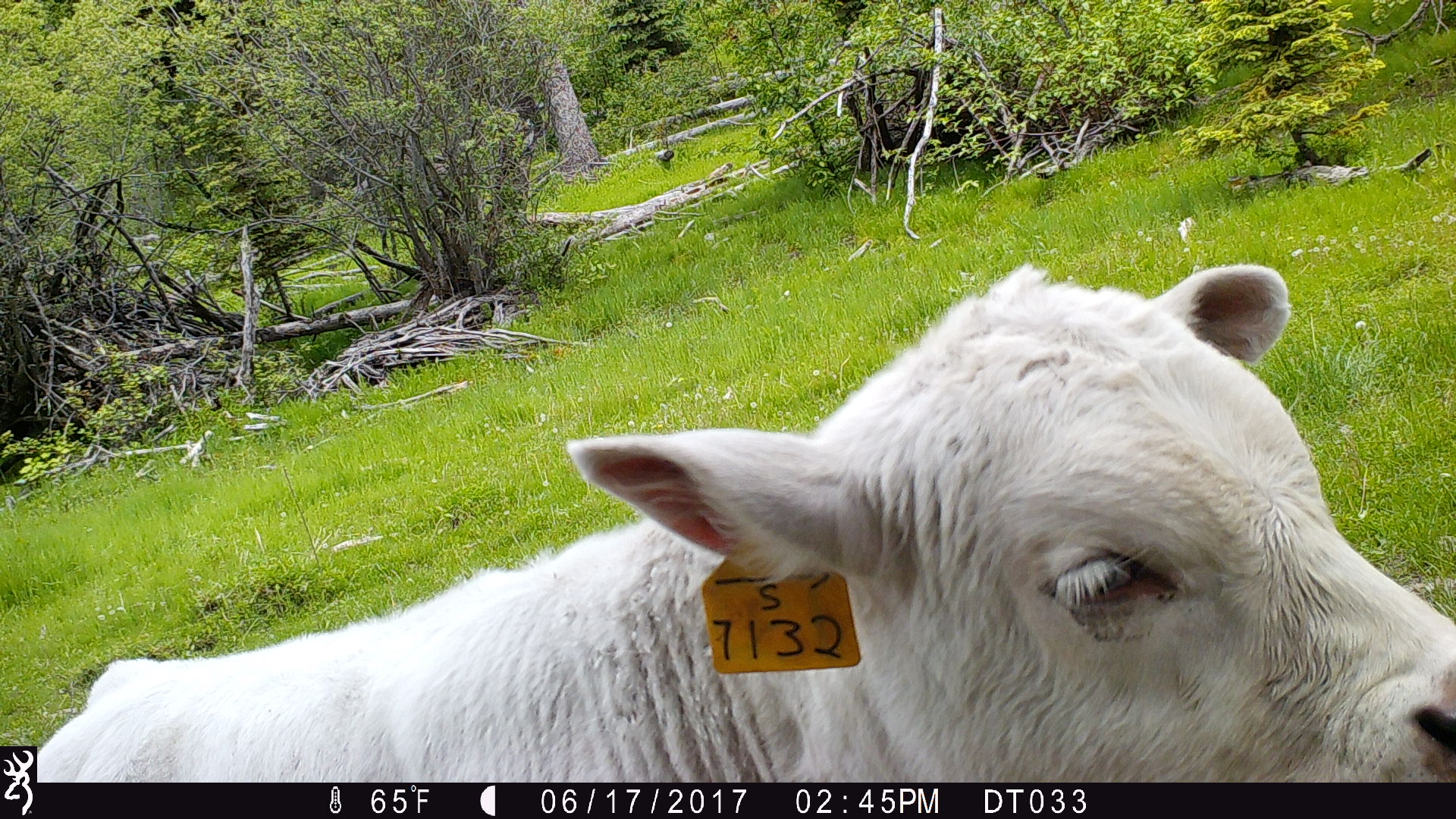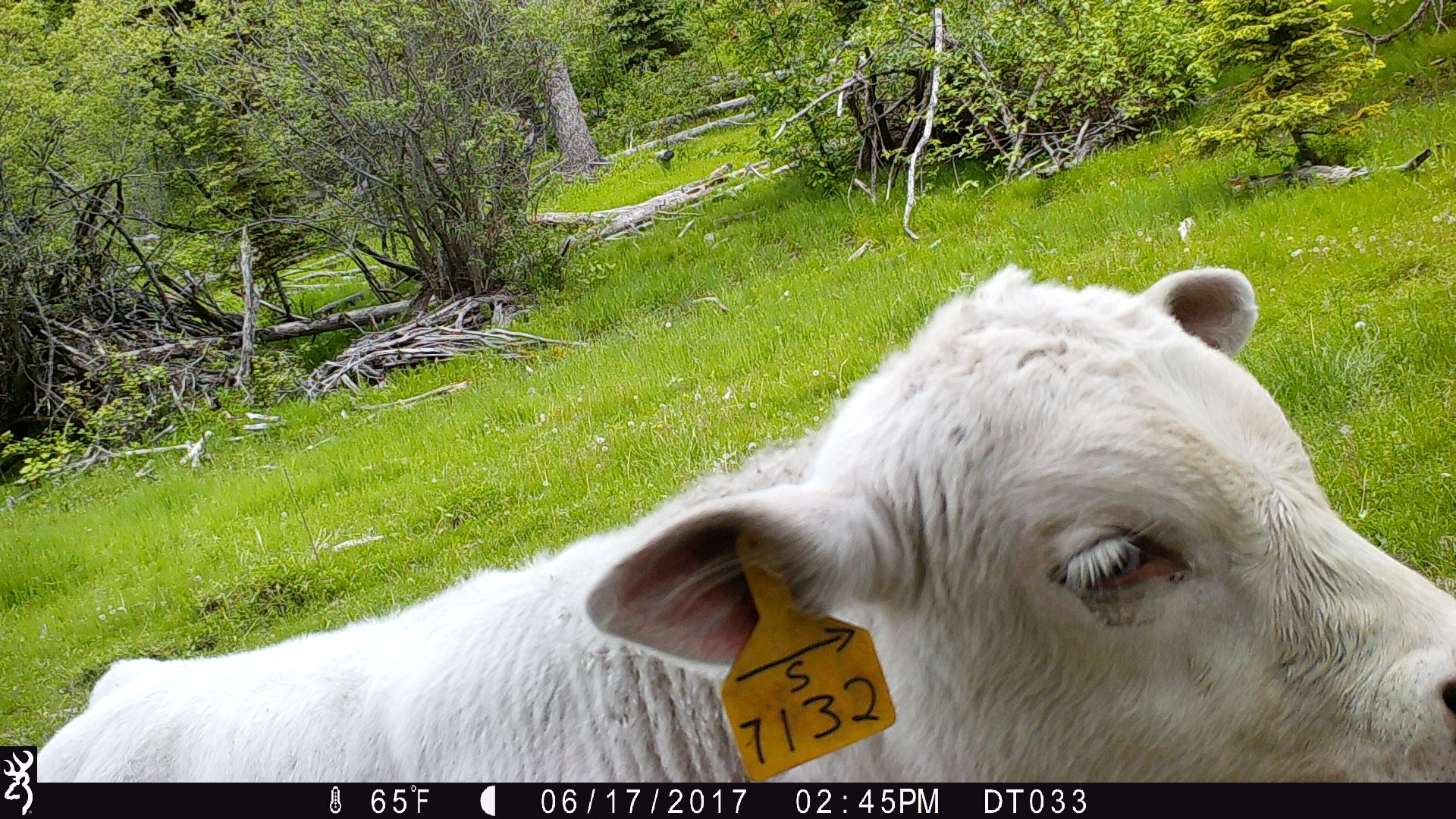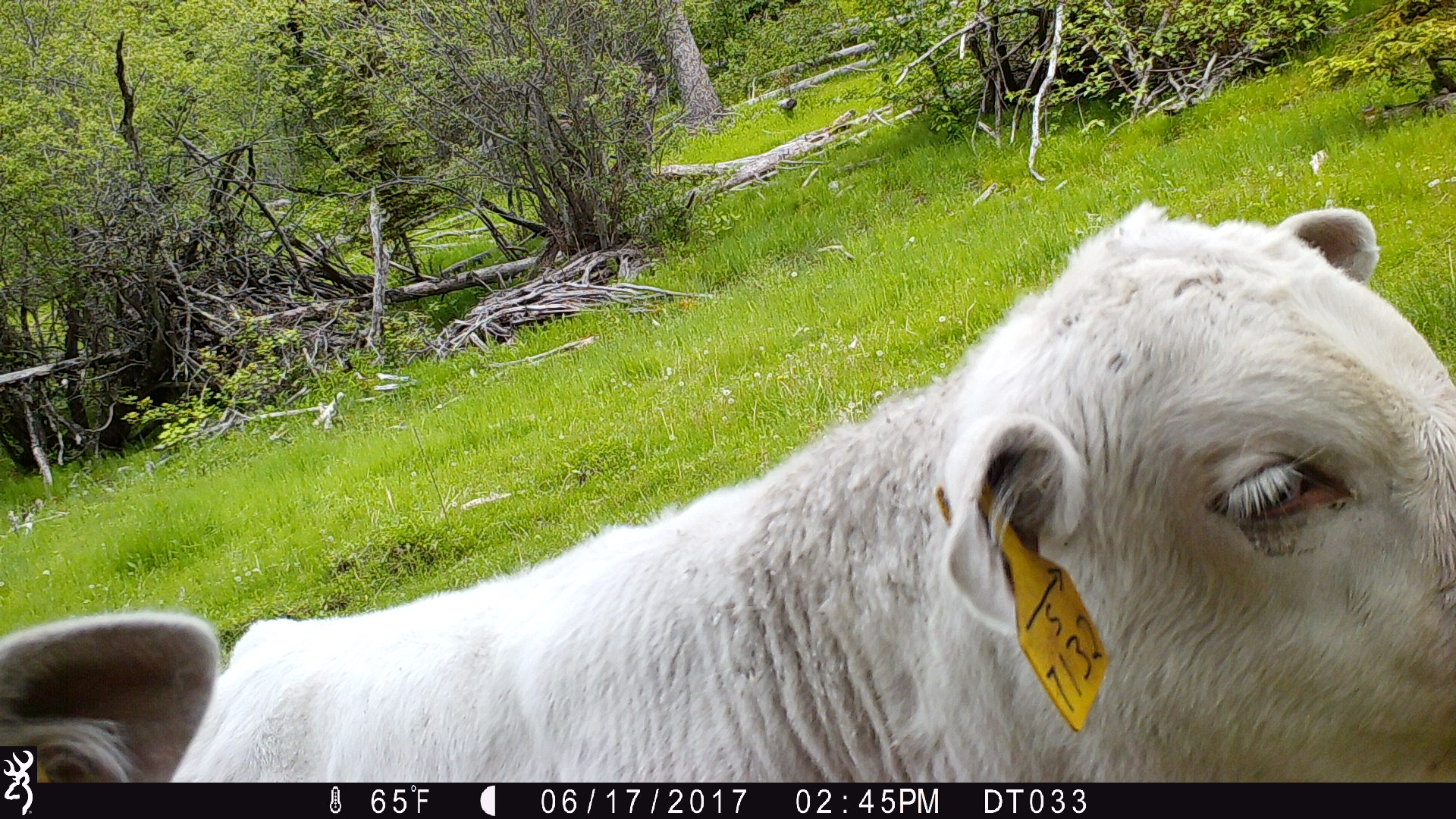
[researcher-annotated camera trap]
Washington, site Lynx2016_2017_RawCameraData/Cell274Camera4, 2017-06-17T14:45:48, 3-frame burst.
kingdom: Animalia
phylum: Chordata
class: Mammalia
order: Artiodactyla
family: Bovidae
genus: Bos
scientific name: Bos taurus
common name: domestic cattle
Domestic cattle (Bos taurus). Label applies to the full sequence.